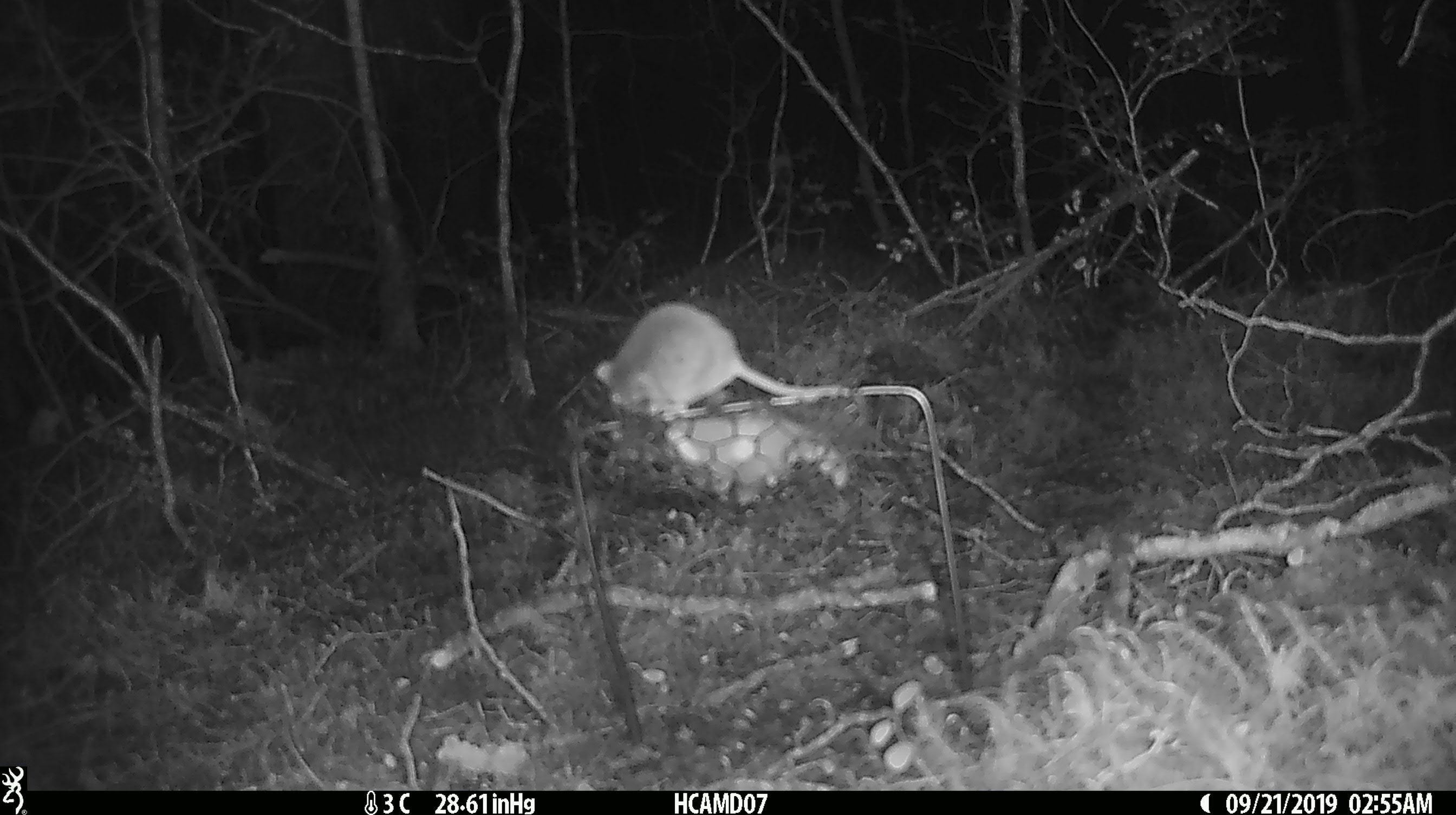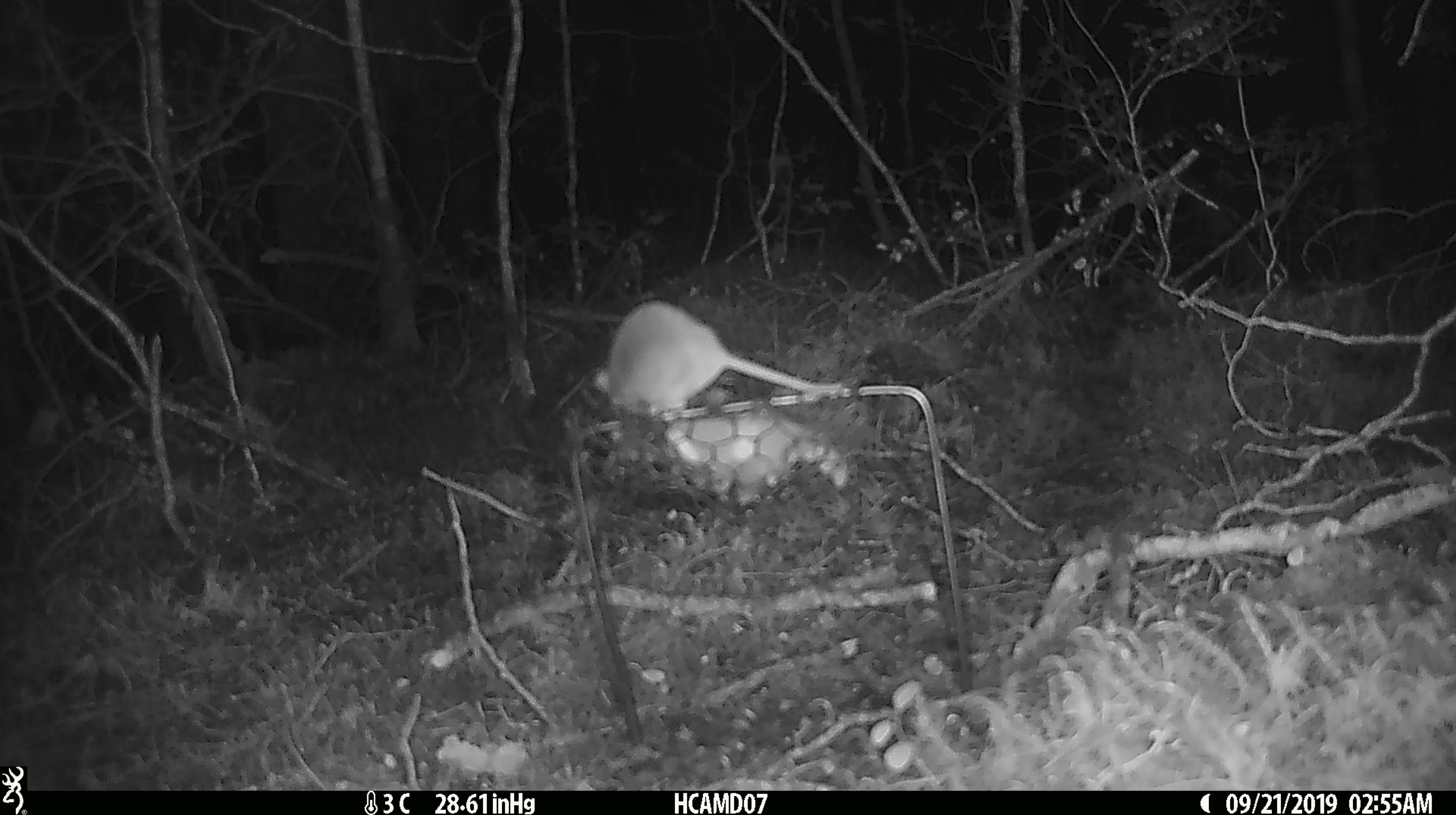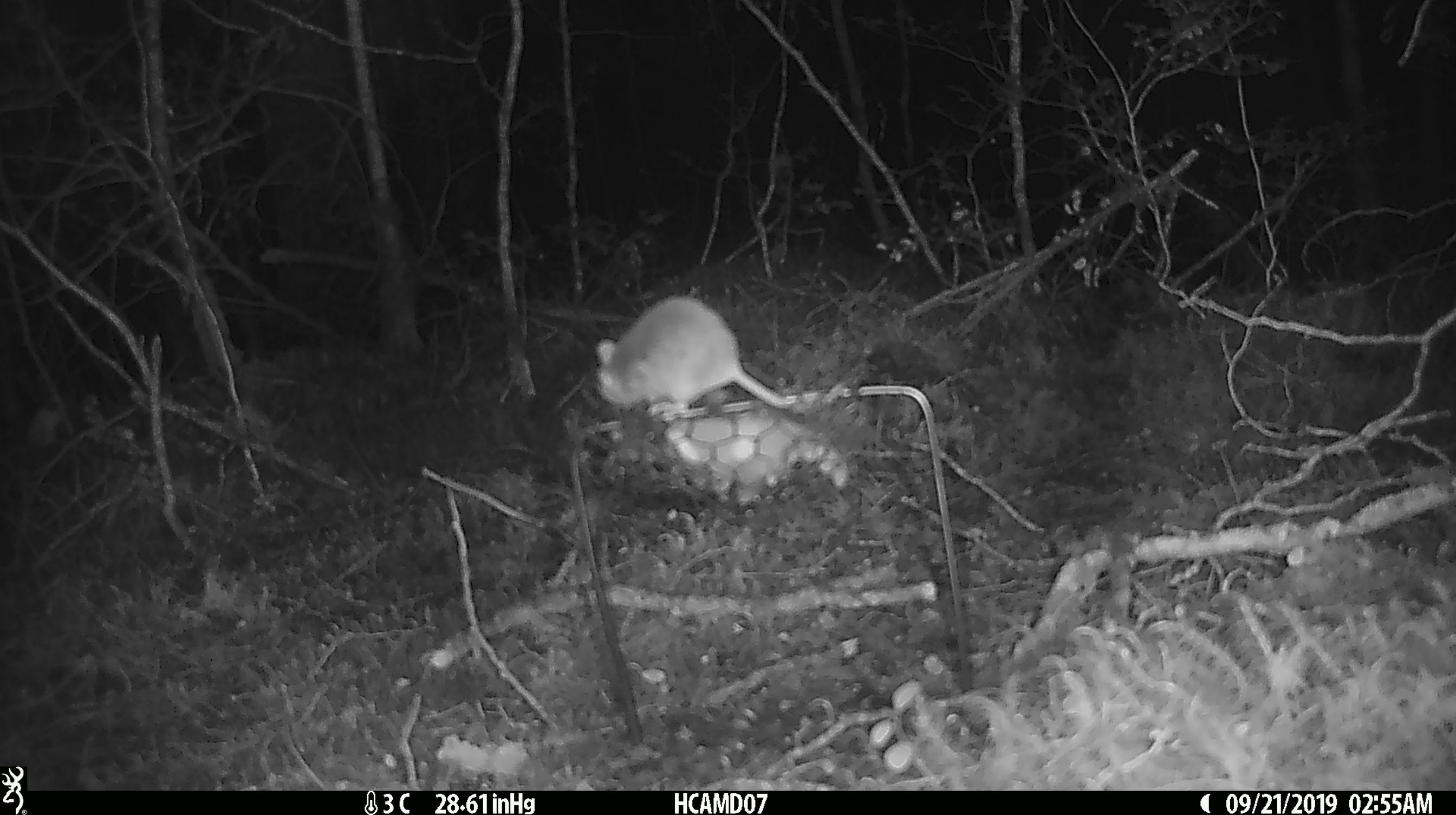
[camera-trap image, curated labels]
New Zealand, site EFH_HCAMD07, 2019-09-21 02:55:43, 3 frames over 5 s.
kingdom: Animalia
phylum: Chordata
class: Mammalia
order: Rodentia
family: Muridae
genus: Mus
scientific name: Mus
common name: mouse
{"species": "mouse (Mus)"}